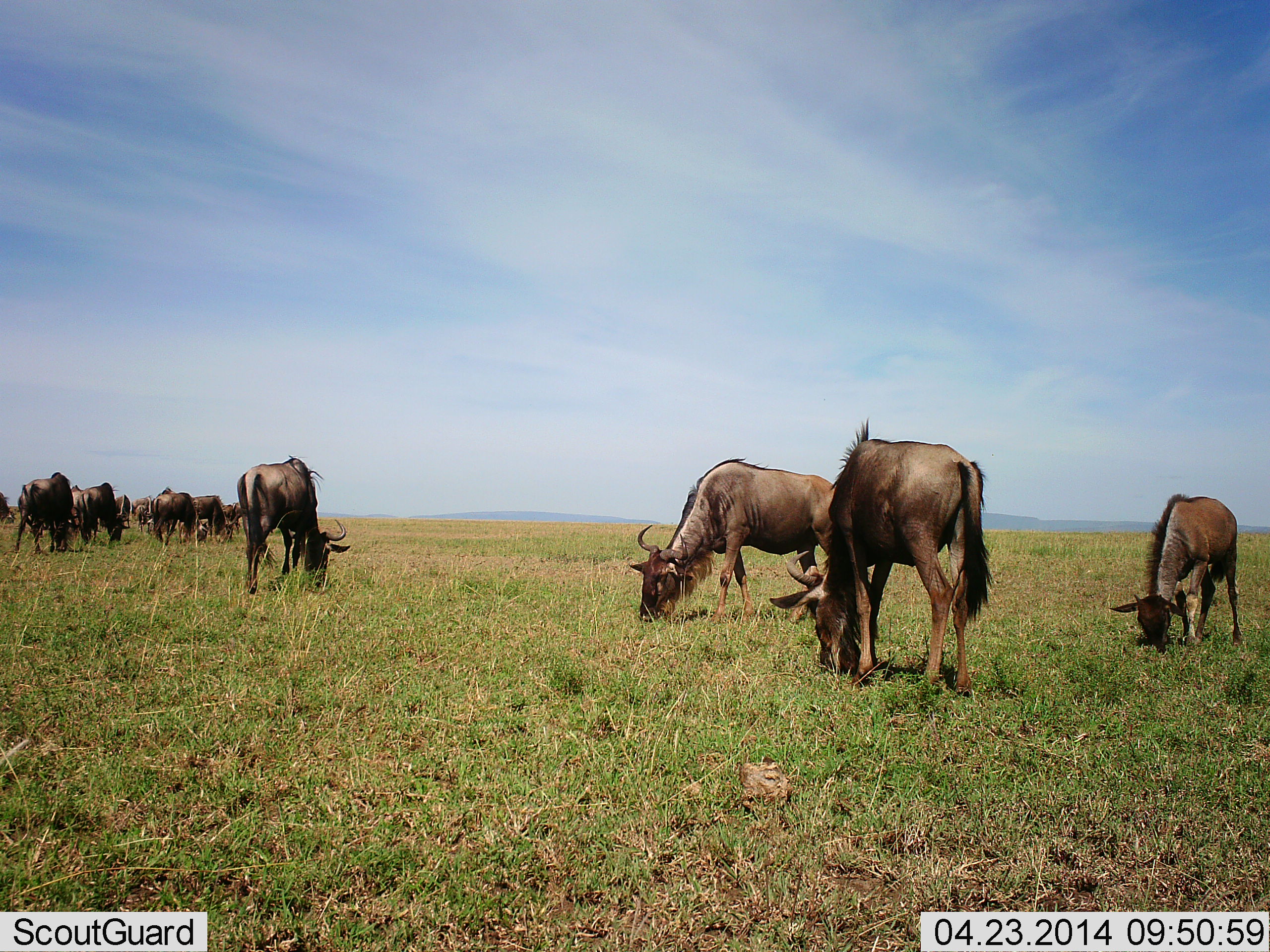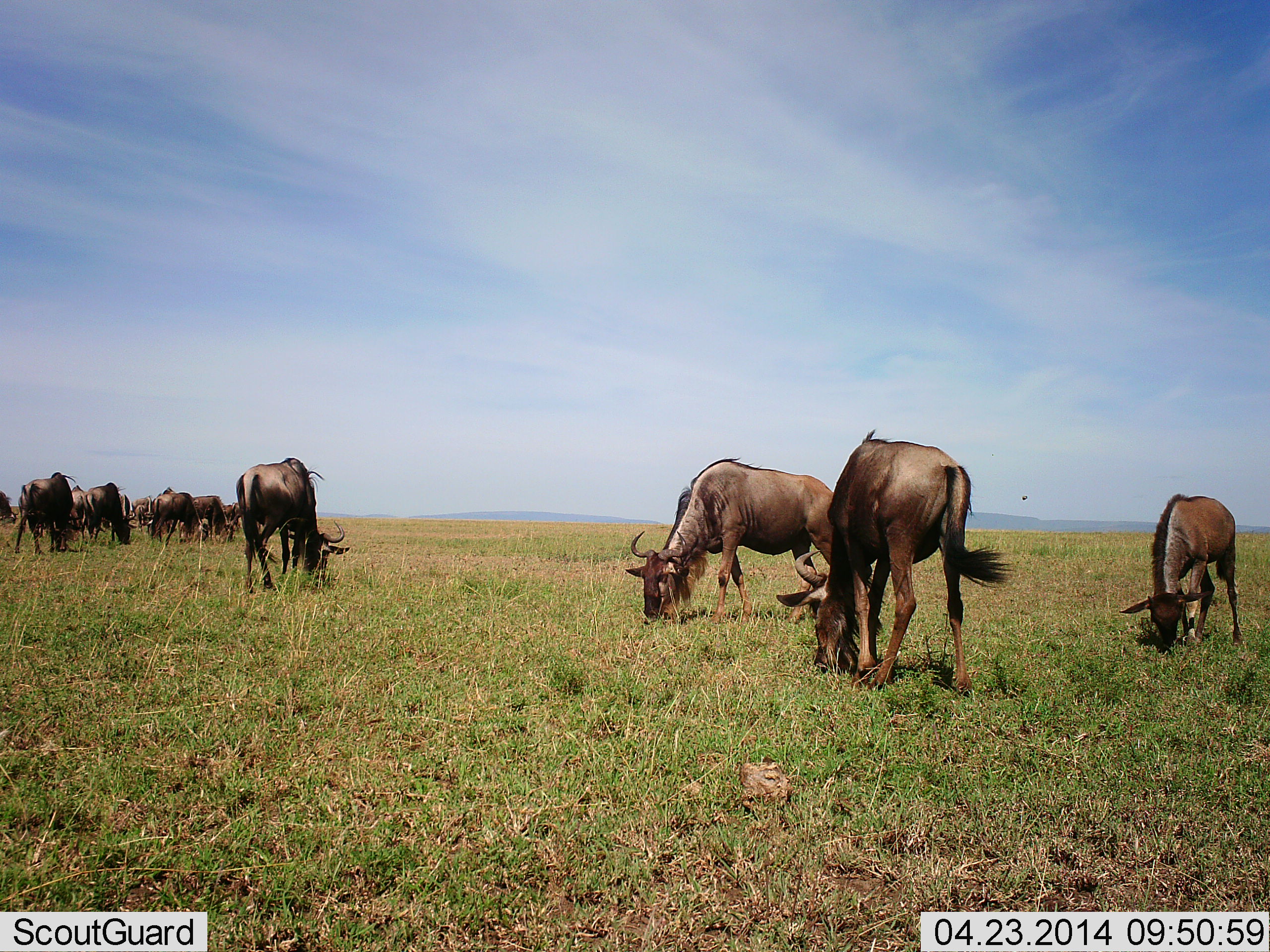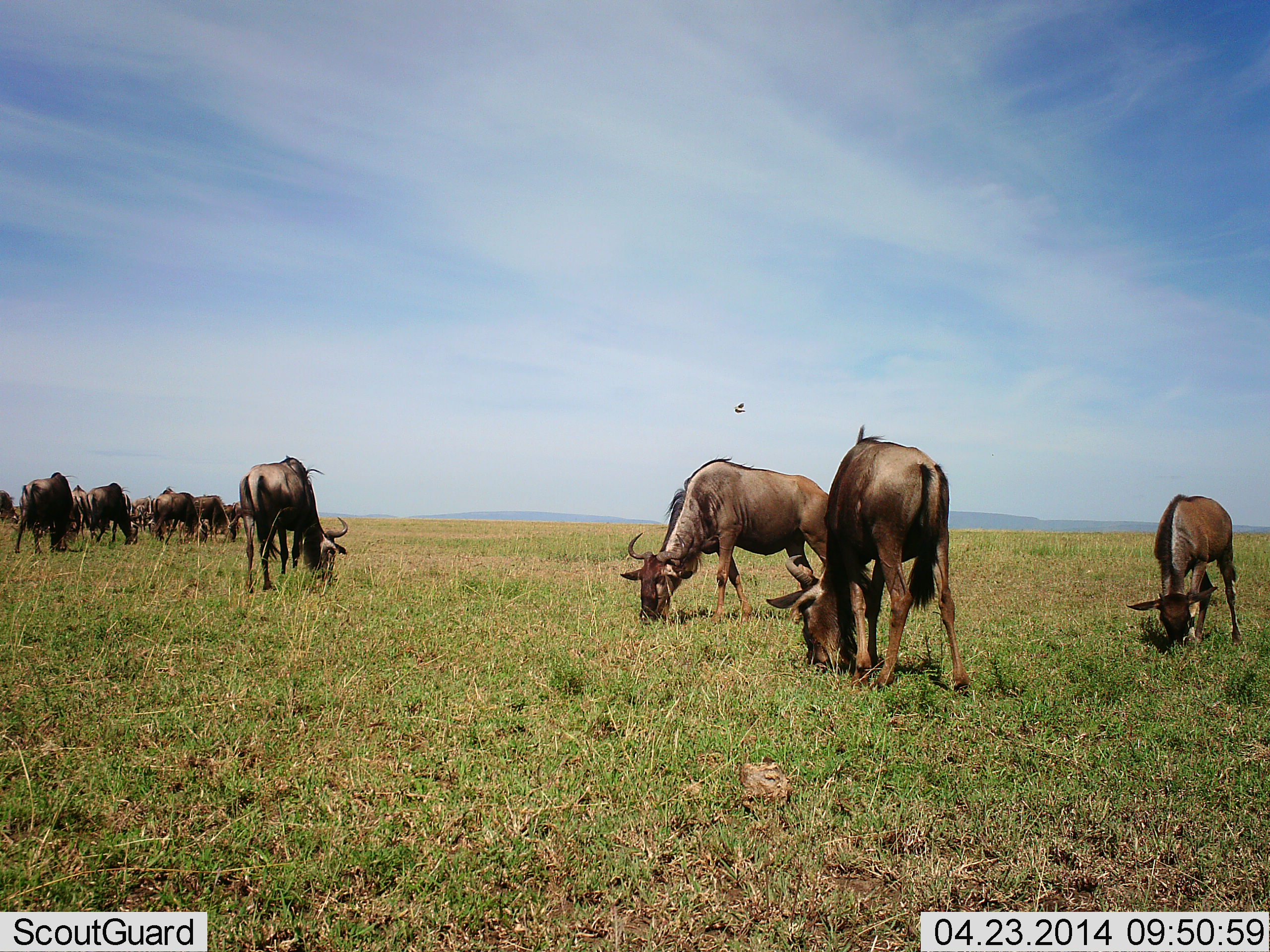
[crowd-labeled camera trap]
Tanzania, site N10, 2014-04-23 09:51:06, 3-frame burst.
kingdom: Animalia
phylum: Chordata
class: Mammalia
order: Artiodactyla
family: Bovidae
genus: Connochaetes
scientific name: Connochaetes taurinus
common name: blue wildebeest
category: wildebeest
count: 11-50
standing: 29%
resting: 0%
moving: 14%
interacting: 7%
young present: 29%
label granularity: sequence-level